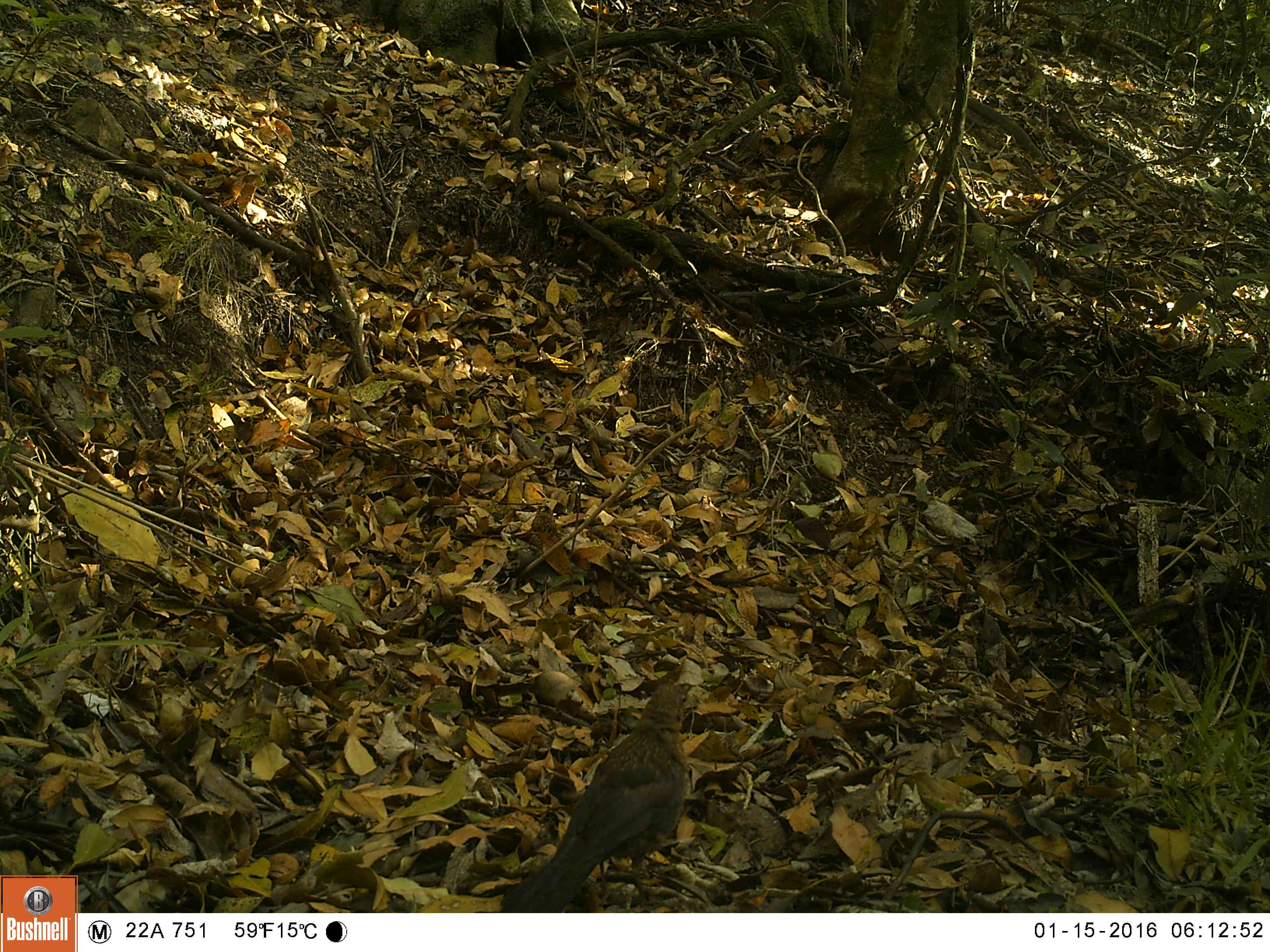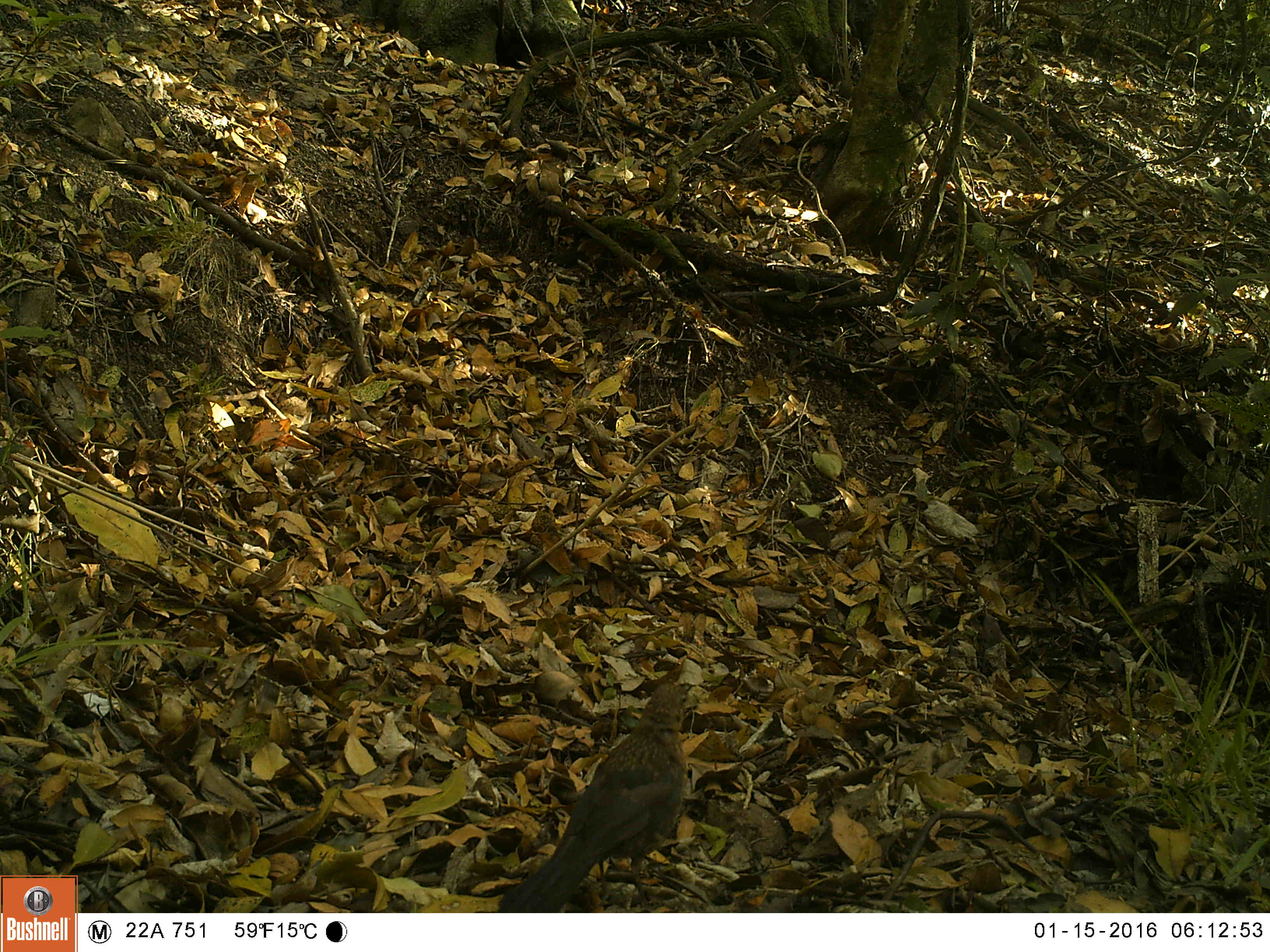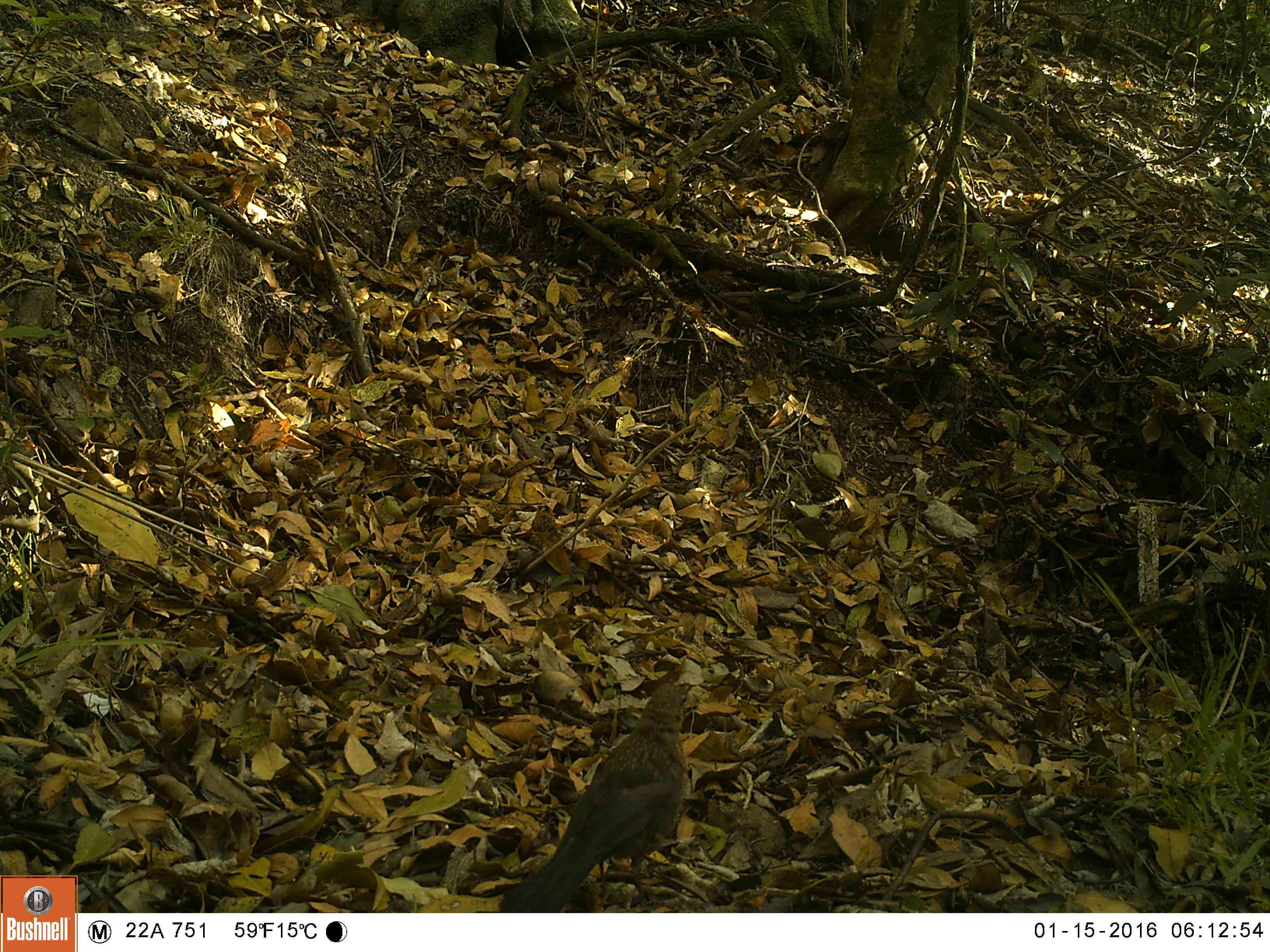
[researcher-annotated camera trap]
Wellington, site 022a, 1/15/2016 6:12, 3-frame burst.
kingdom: Animalia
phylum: Chordata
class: Aves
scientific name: Aves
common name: bird